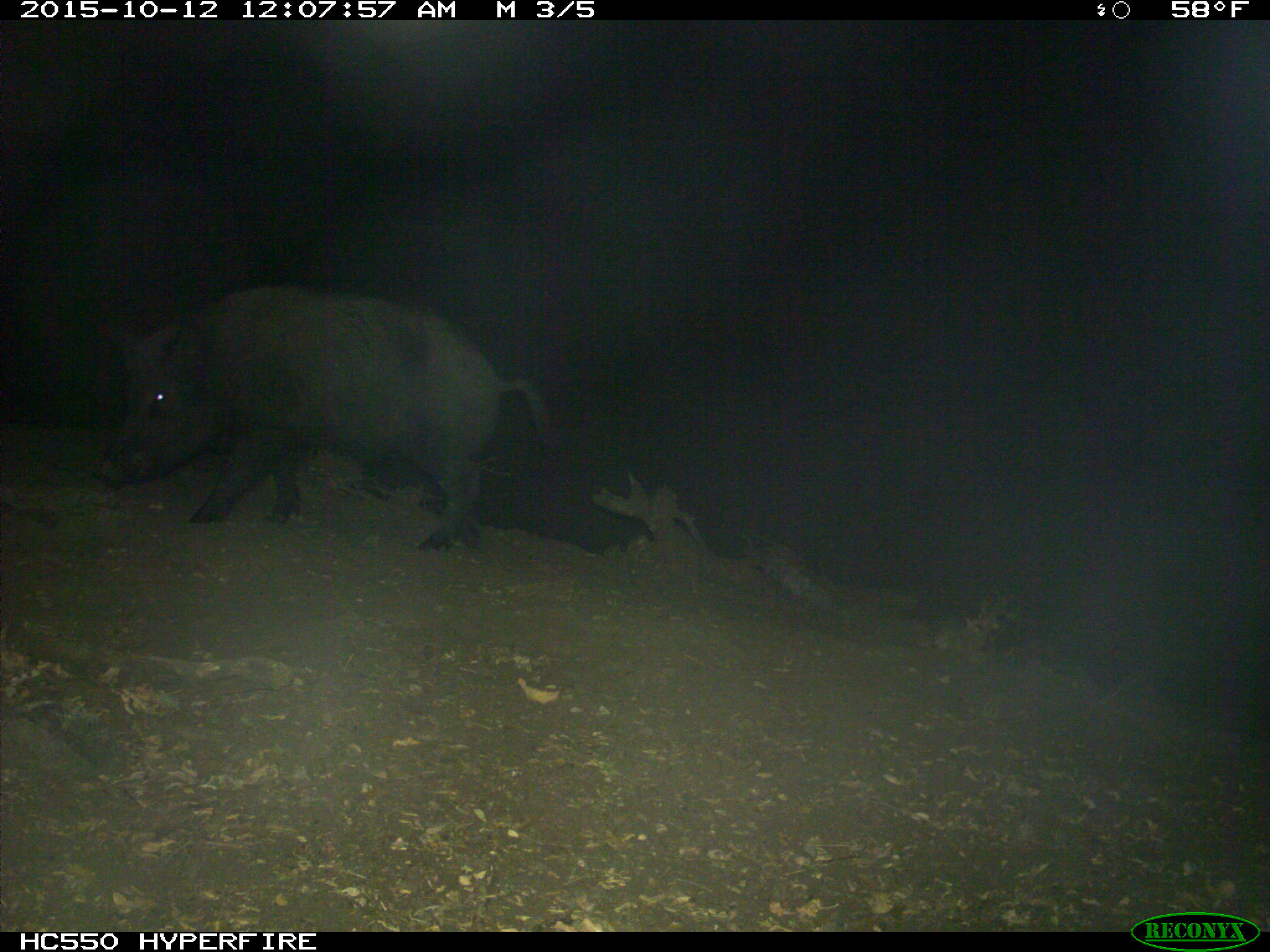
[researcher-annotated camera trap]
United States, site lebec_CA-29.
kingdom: Animalia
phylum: Chordata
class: Mammalia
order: Artiodactyla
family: Suidae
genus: Sus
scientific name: Sus scrofa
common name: wild boar